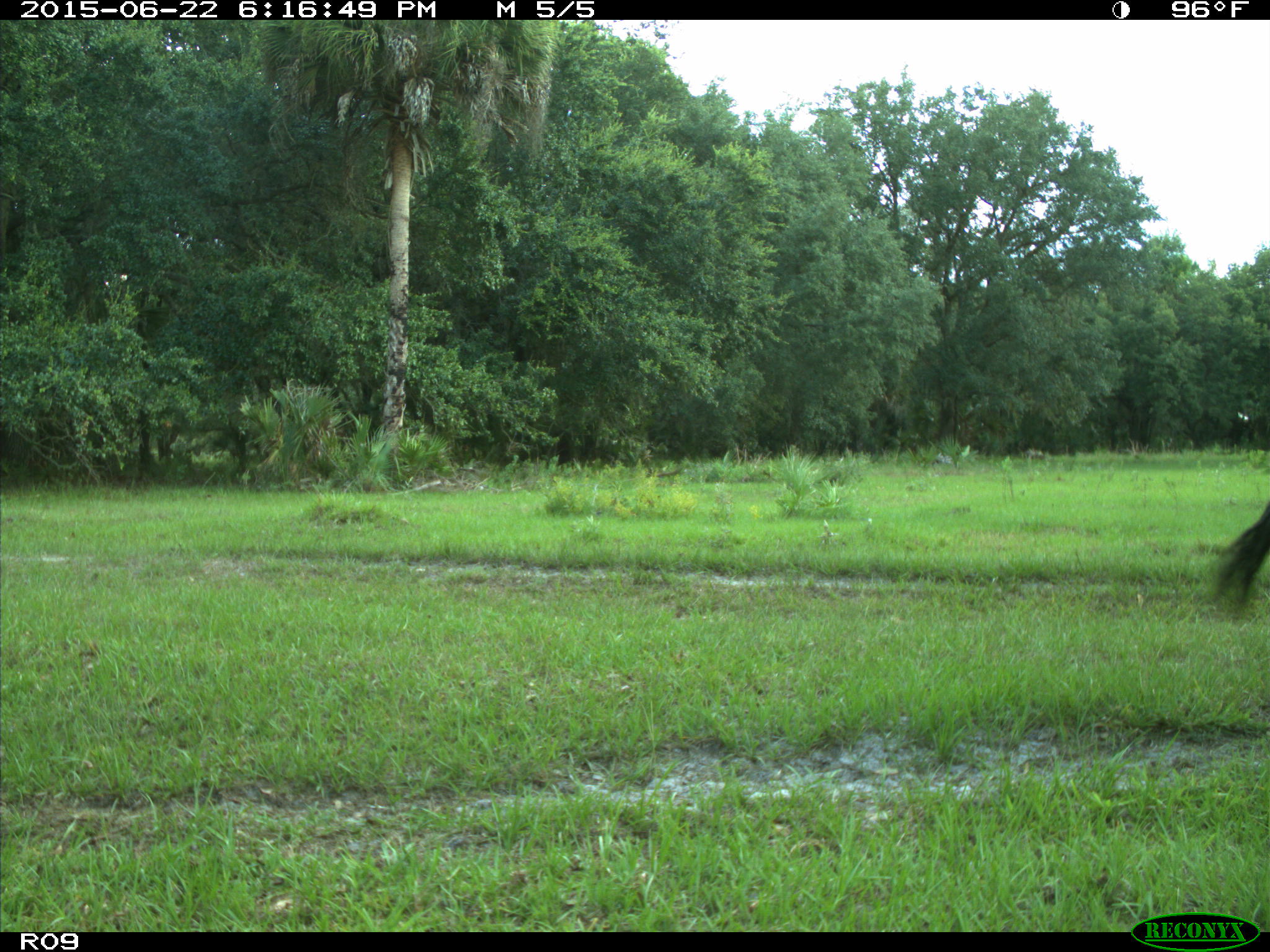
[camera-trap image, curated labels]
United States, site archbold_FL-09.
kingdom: Animalia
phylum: Chordata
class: Mammalia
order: Artiodactyla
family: Bovidae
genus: Bos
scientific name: Bos taurus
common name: domestic cow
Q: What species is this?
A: Bos taurus (domestic cow).